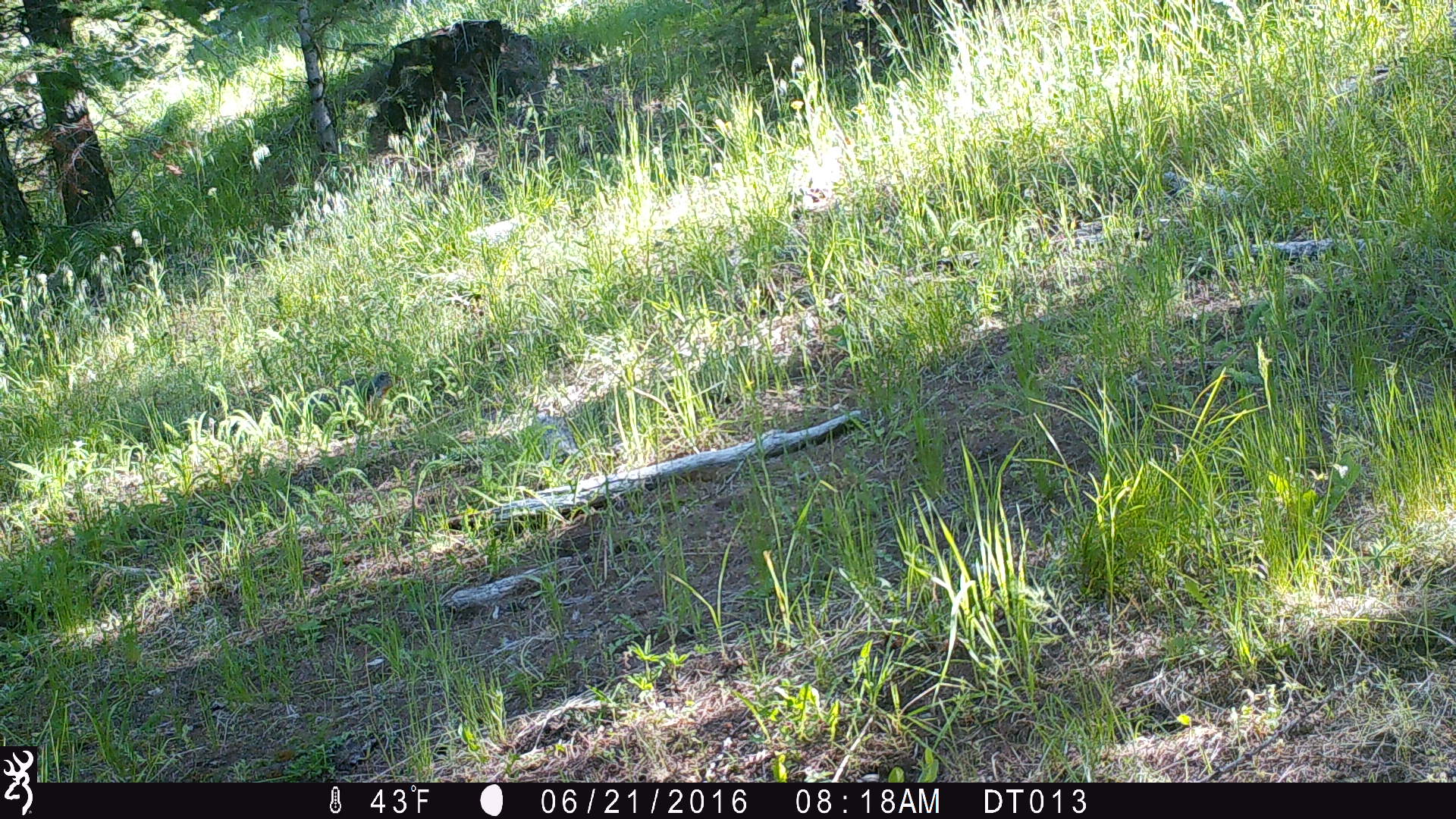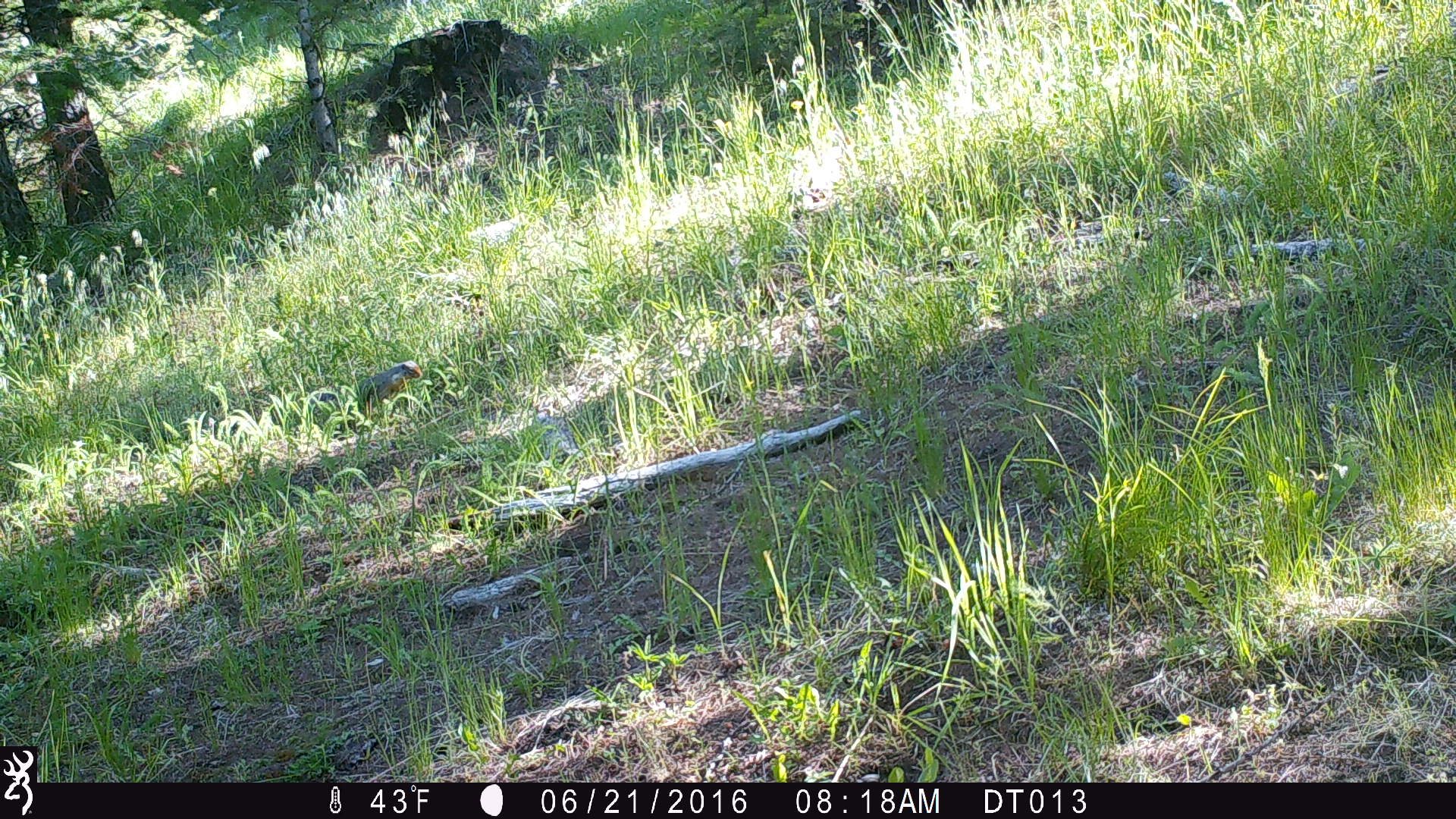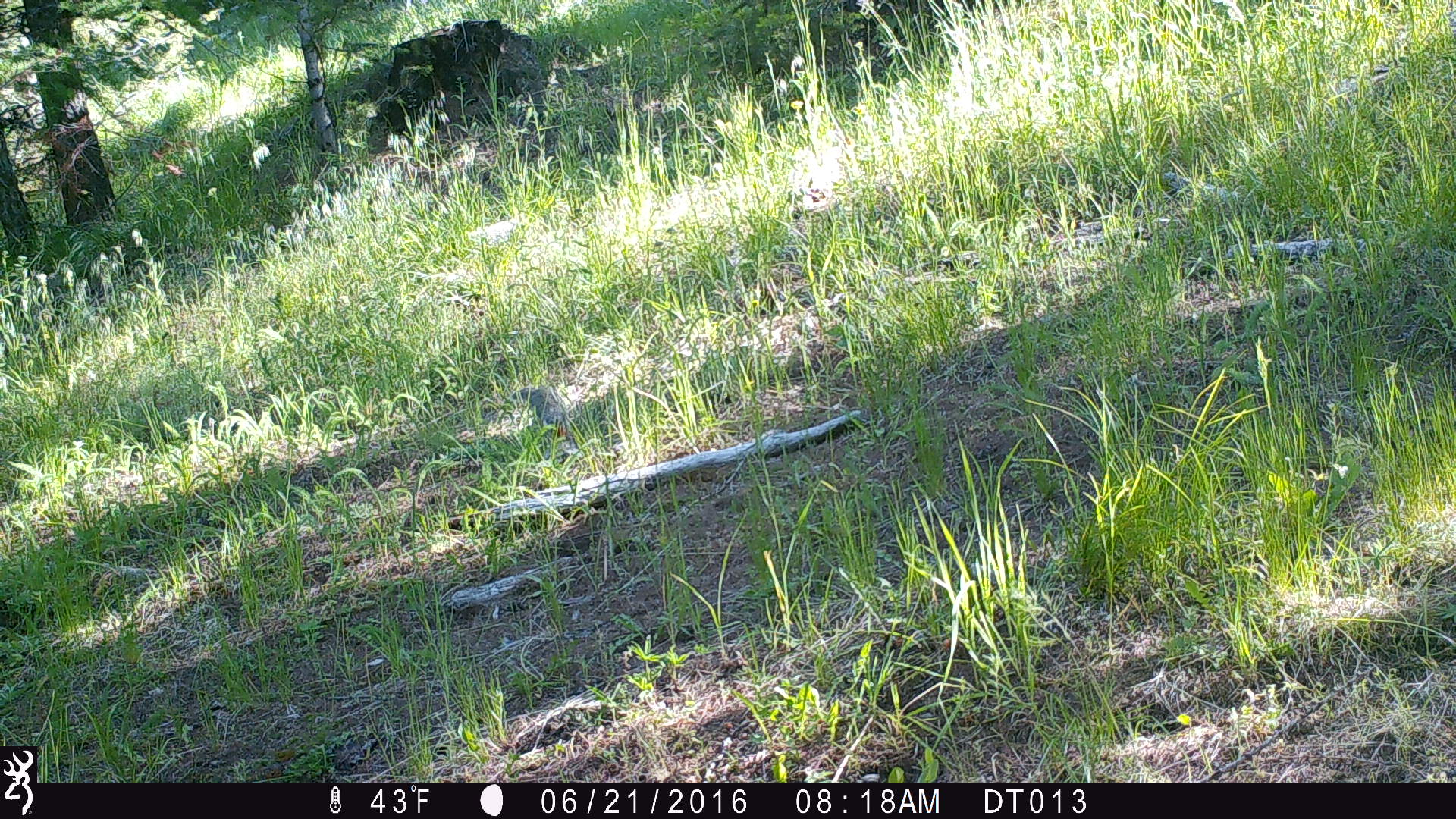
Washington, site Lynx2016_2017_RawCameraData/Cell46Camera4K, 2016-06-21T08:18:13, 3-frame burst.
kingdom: Animalia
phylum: Chordata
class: Mammalia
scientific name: Mammalia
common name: small mammal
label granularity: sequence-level